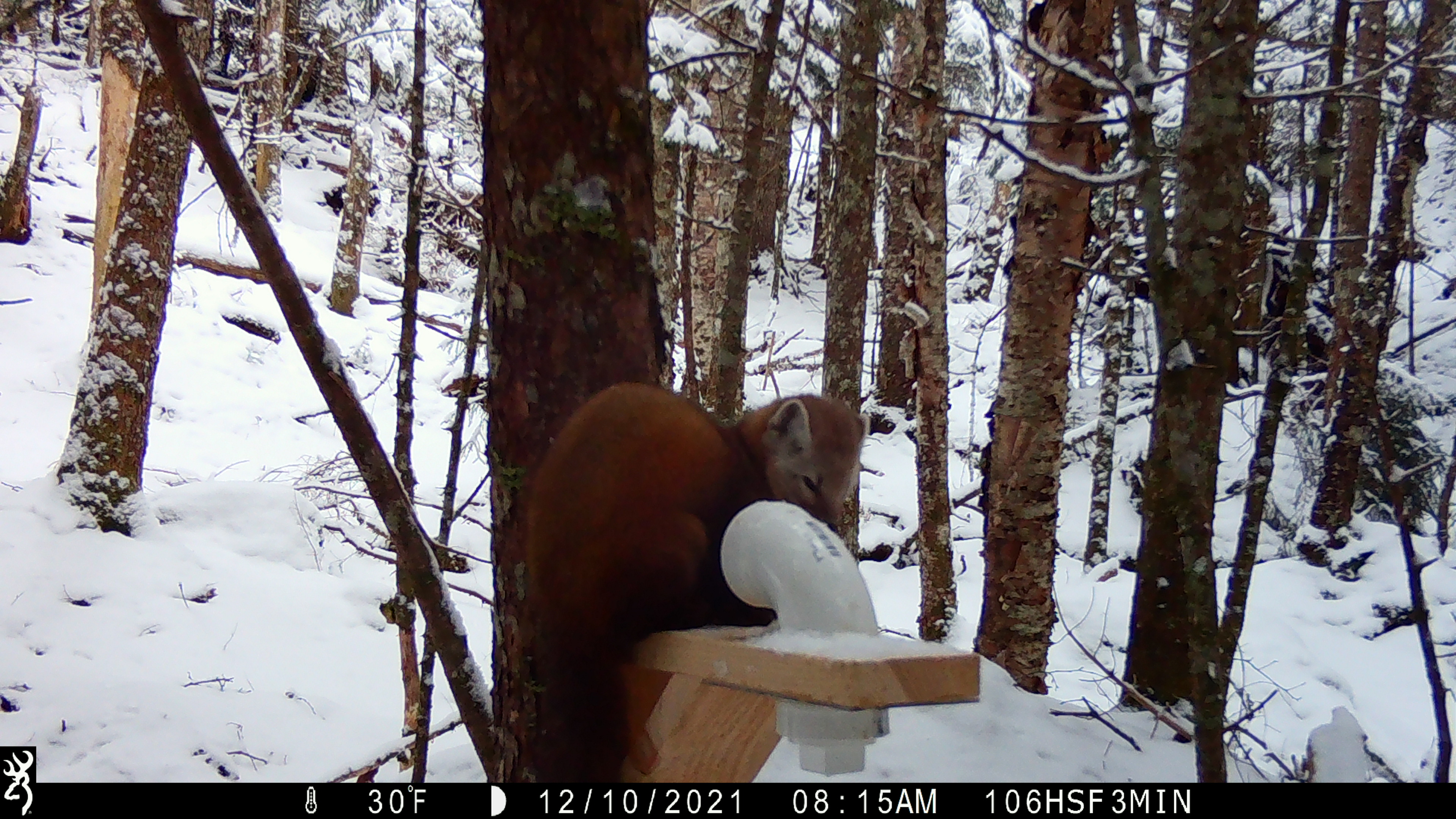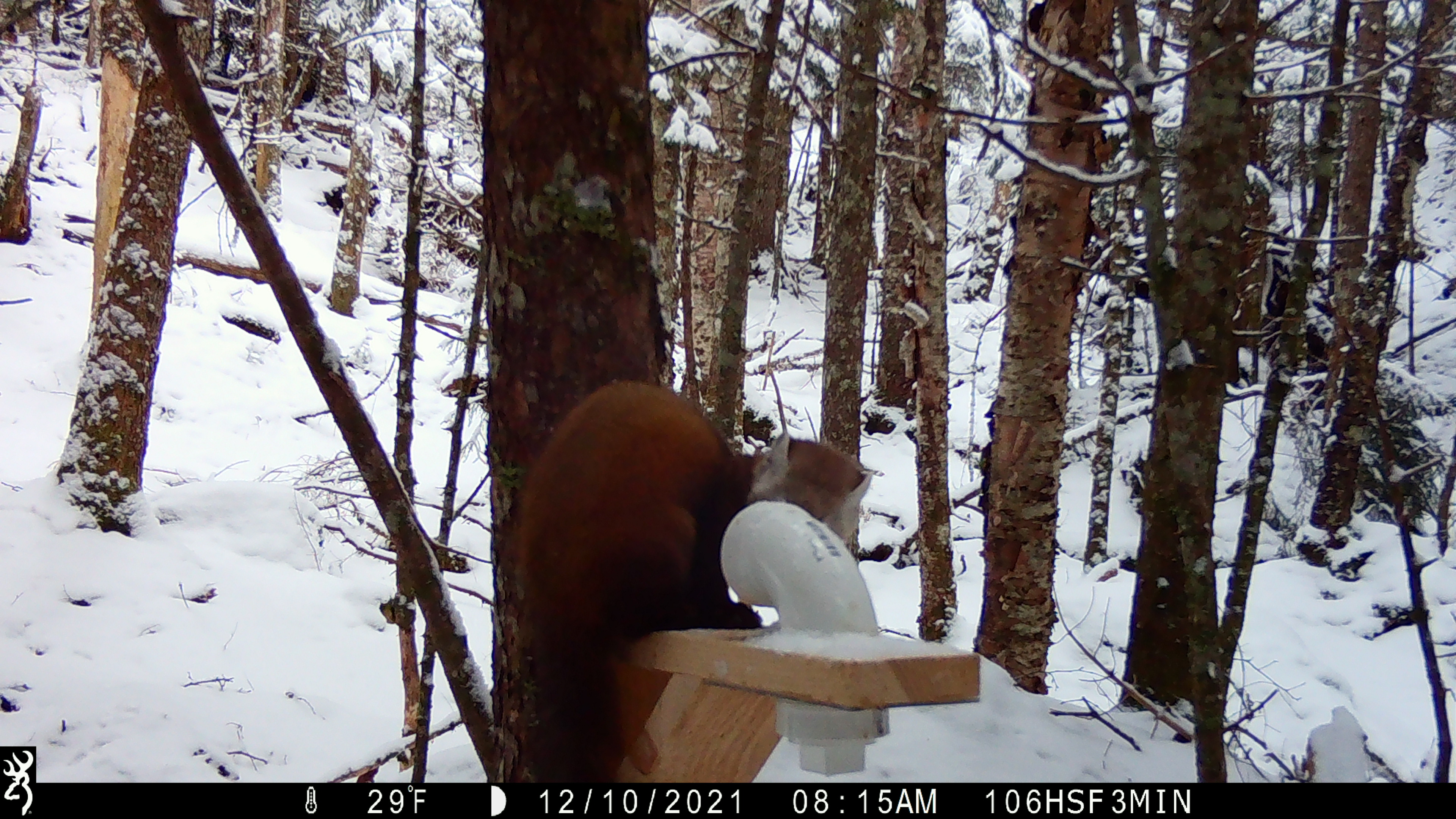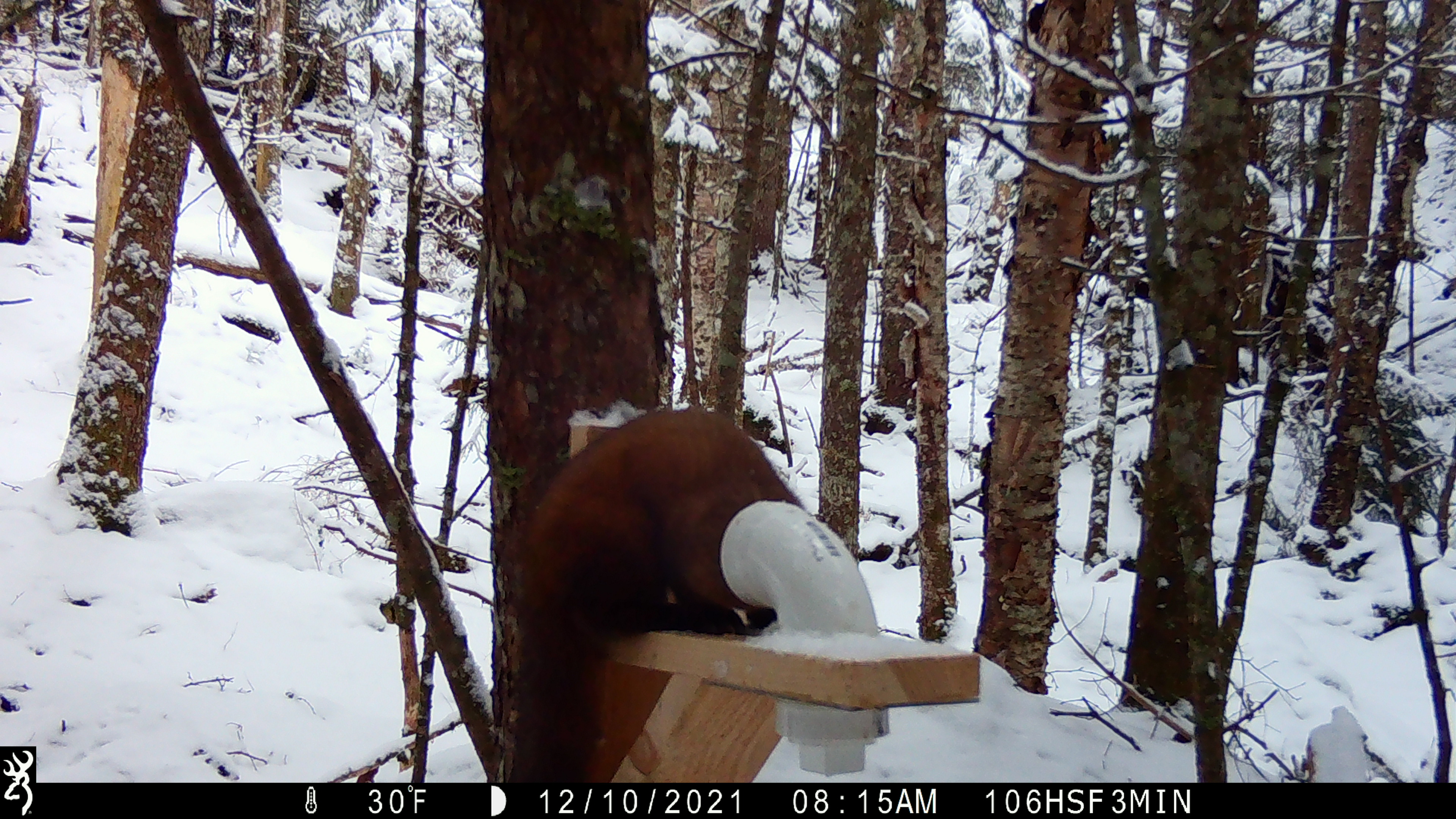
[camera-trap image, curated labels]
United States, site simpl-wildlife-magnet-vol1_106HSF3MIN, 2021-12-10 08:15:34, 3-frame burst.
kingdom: Animalia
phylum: Chordata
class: Mammalia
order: Carnivora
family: Mustelidae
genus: Martes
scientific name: Martes americana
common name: american marten